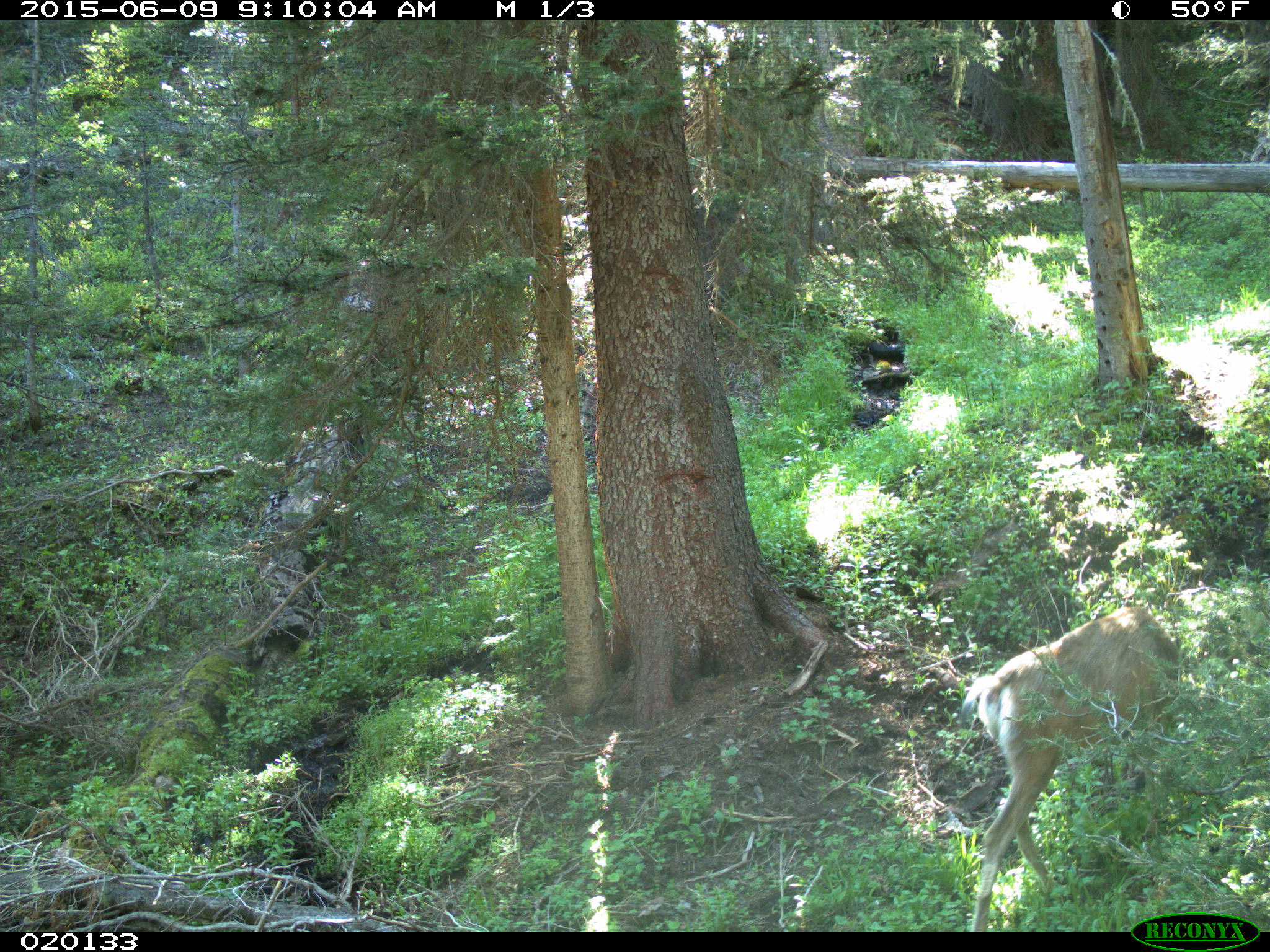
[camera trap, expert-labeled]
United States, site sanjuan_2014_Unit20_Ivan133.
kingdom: Animalia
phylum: Chordata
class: Mammalia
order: Artiodactyla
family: Cervidae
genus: Odocoileus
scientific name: Odocoileus hemionus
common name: mule deer